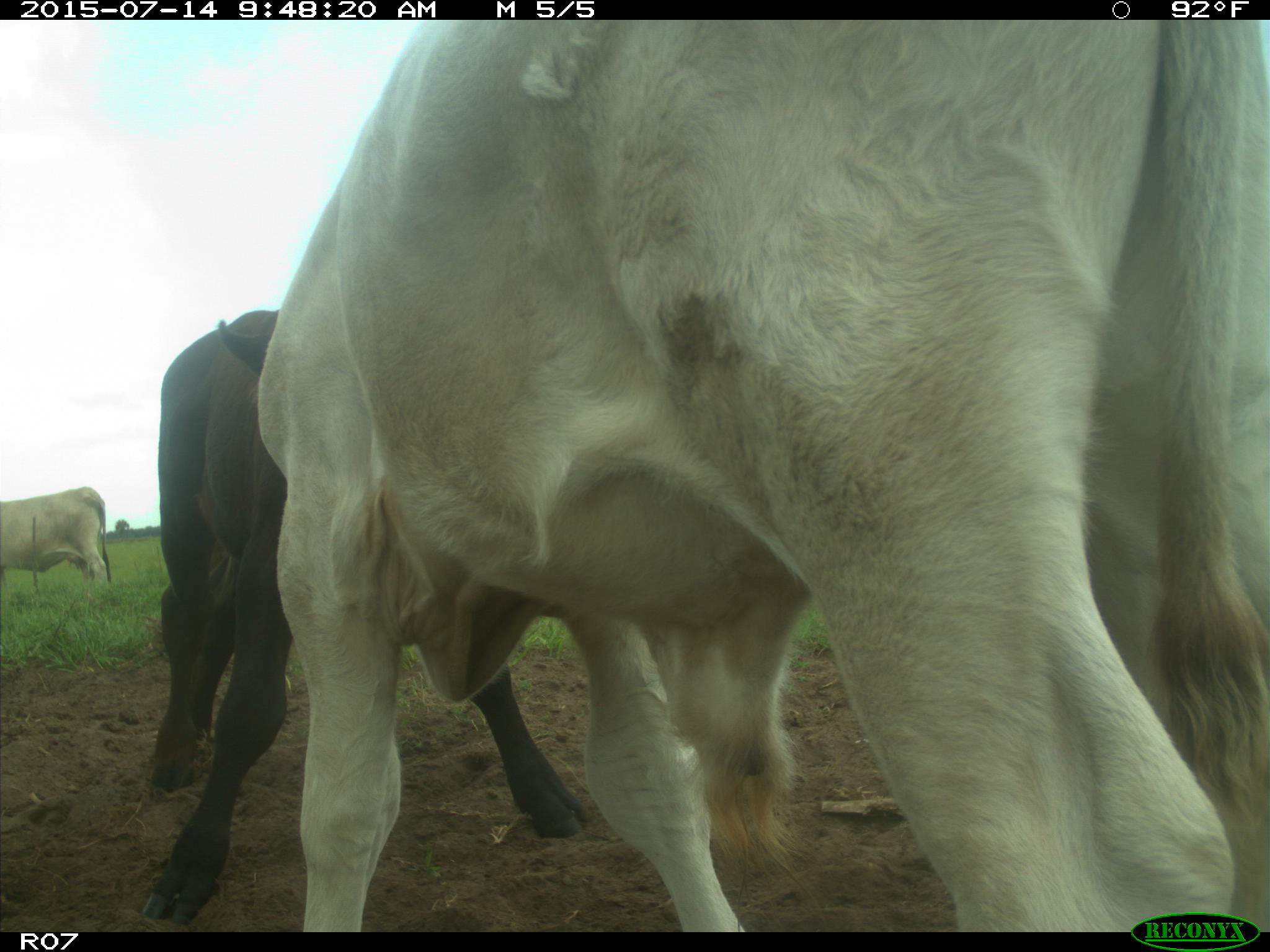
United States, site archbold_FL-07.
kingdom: Animalia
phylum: Chordata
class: Mammalia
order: Artiodactyla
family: Bovidae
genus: Bos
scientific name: Bos taurus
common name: domestic cow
Bos taurus (domestic cow).